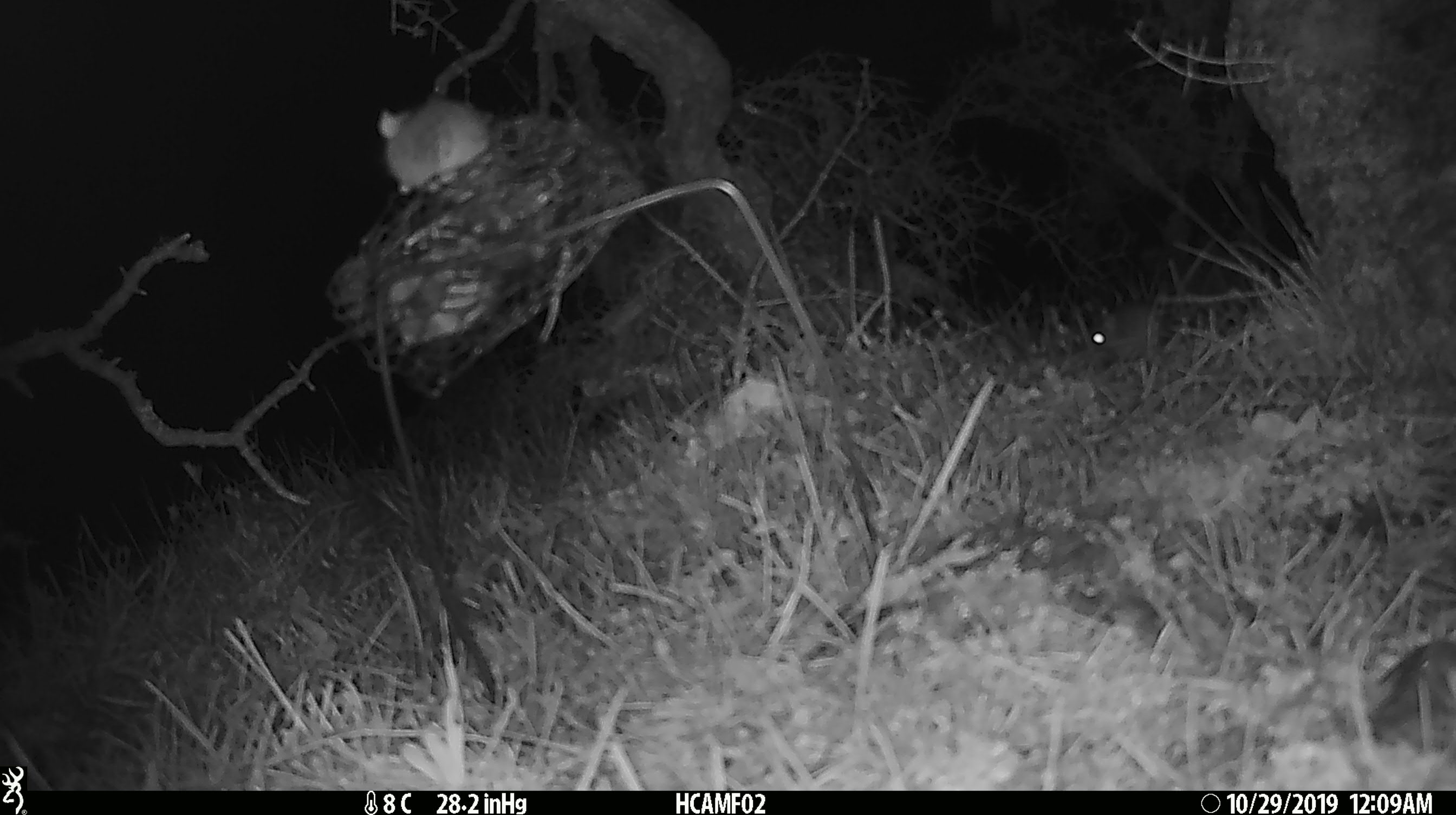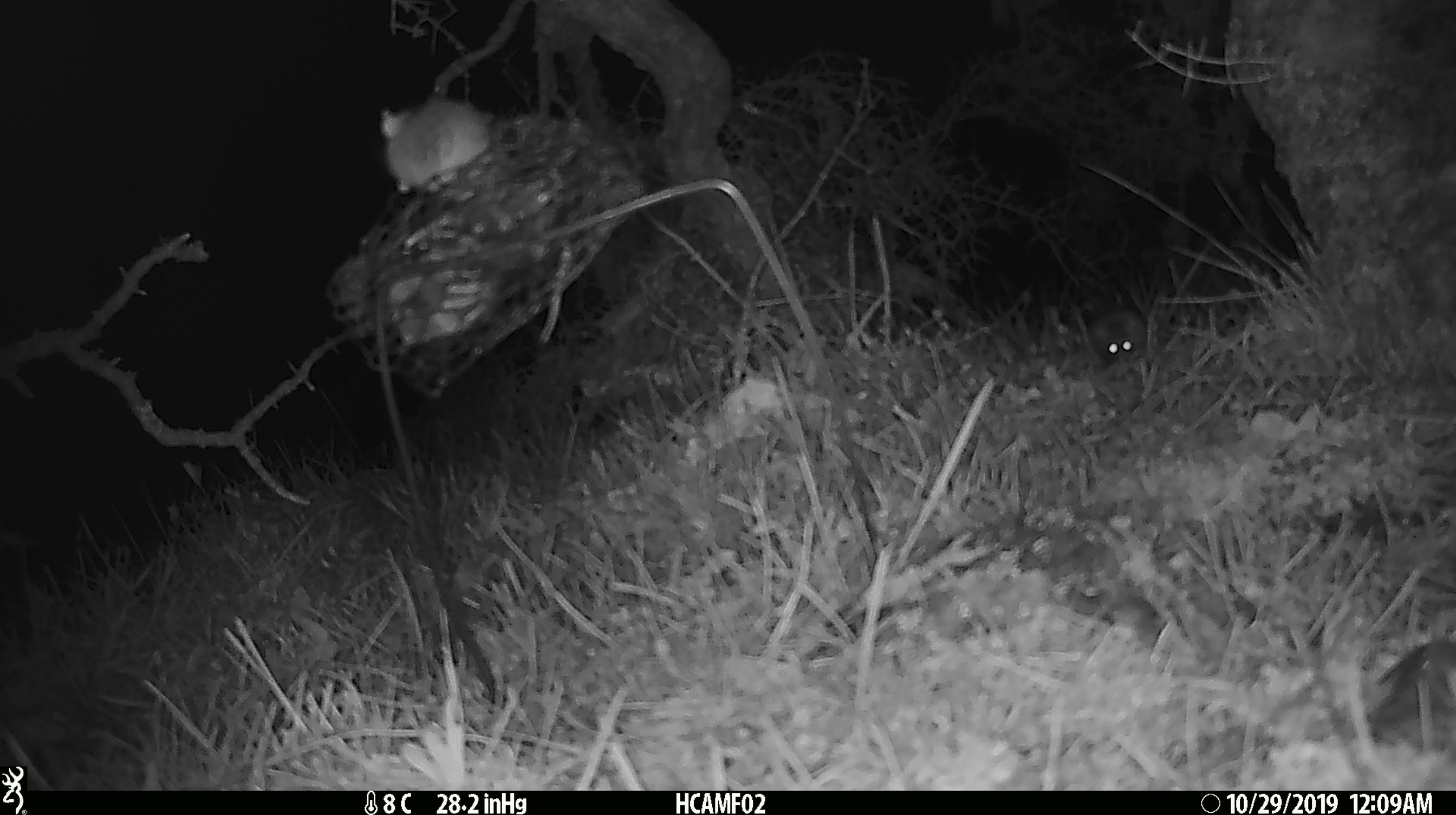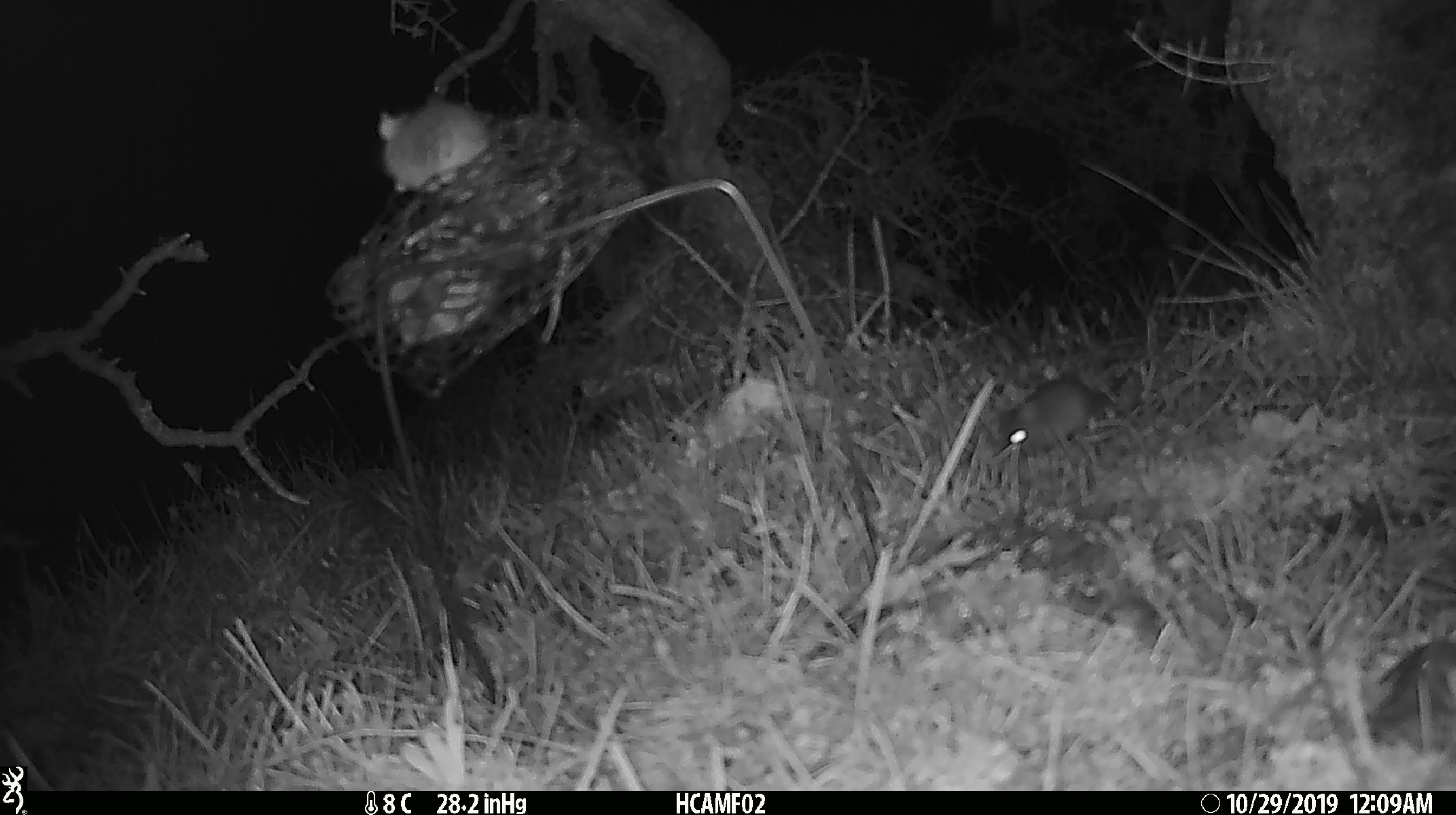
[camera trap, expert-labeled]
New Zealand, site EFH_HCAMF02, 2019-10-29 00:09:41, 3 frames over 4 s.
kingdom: Animalia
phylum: Chordata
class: Mammalia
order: Rodentia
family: Muridae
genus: Mus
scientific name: Mus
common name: mouse